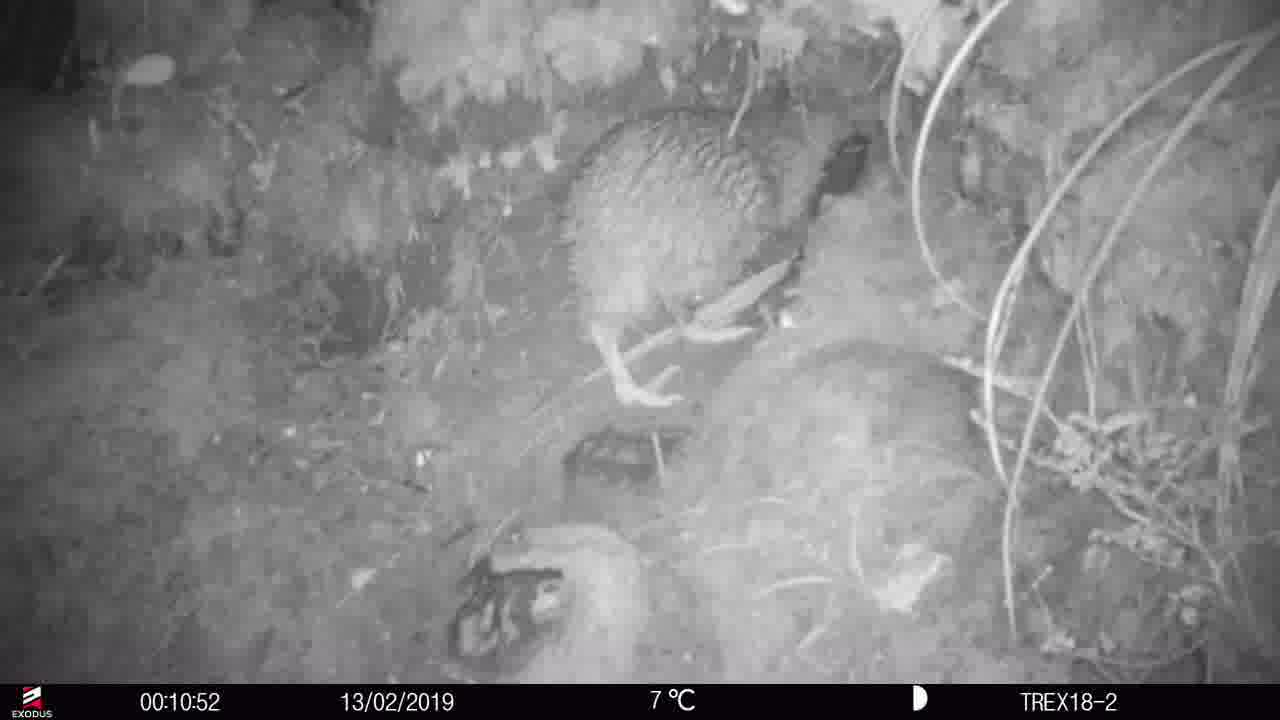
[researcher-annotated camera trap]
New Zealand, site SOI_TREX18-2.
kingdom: Animalia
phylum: Chordata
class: Aves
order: Apterygiformes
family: Apterygidae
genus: Apteryx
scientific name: Apteryx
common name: kiwi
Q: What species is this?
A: Kiwi (Apteryx).